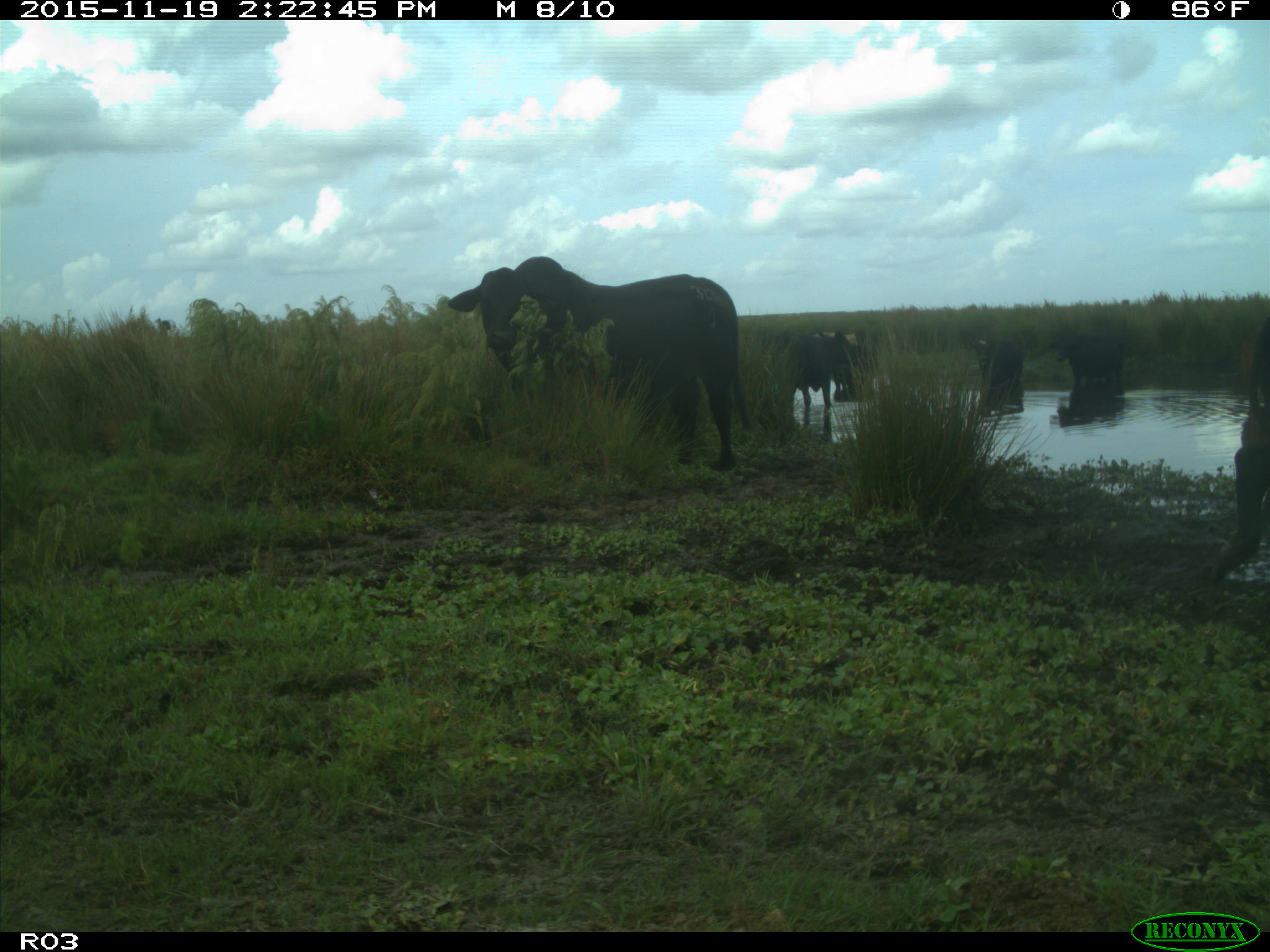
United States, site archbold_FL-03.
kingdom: Animalia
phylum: Chordata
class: Mammalia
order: Artiodactyla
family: Bovidae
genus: Bos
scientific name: Bos taurus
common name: domestic cow